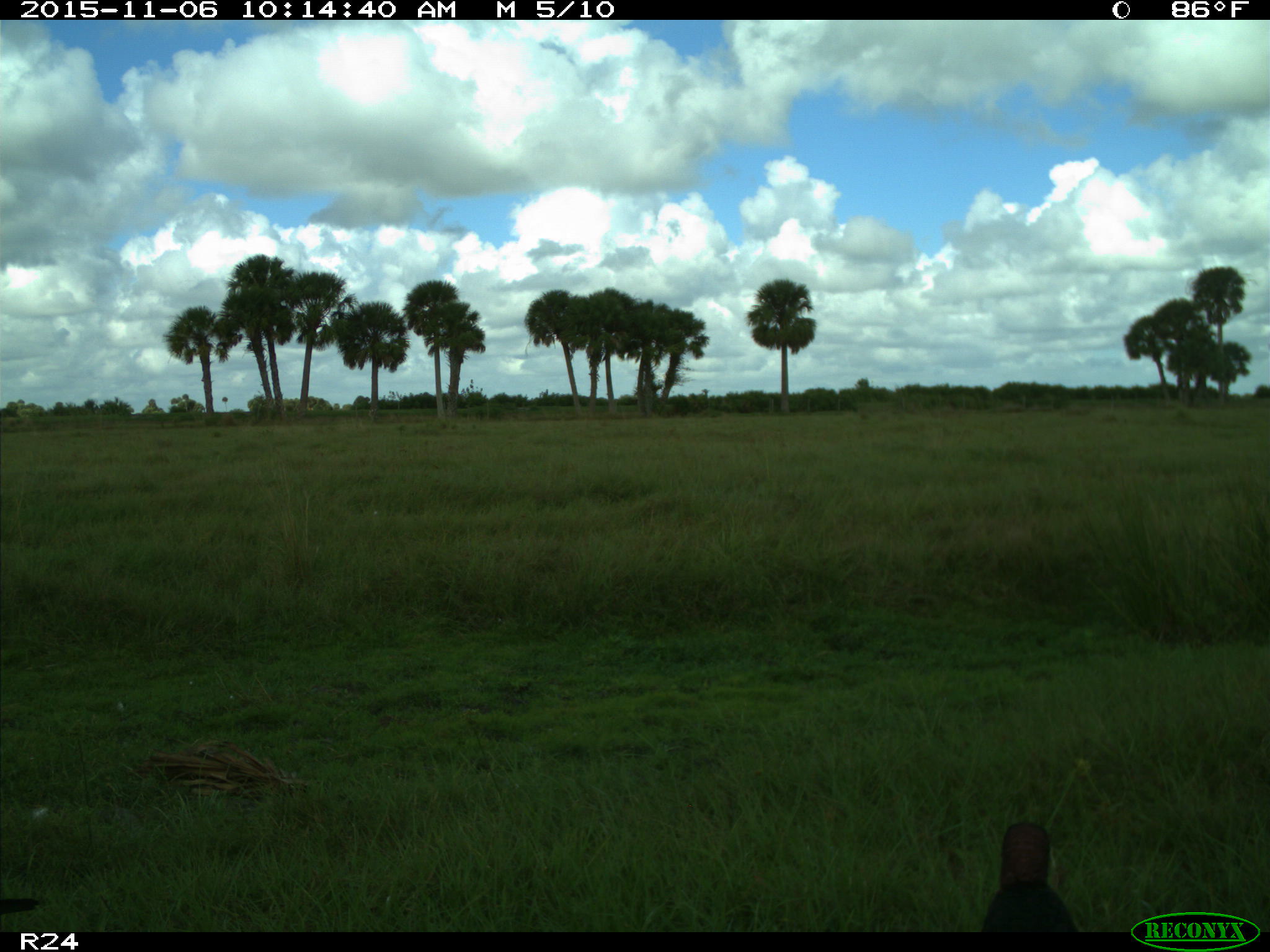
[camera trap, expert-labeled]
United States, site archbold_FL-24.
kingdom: Animalia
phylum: Chordata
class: Aves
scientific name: Aves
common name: birds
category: unidentified bird